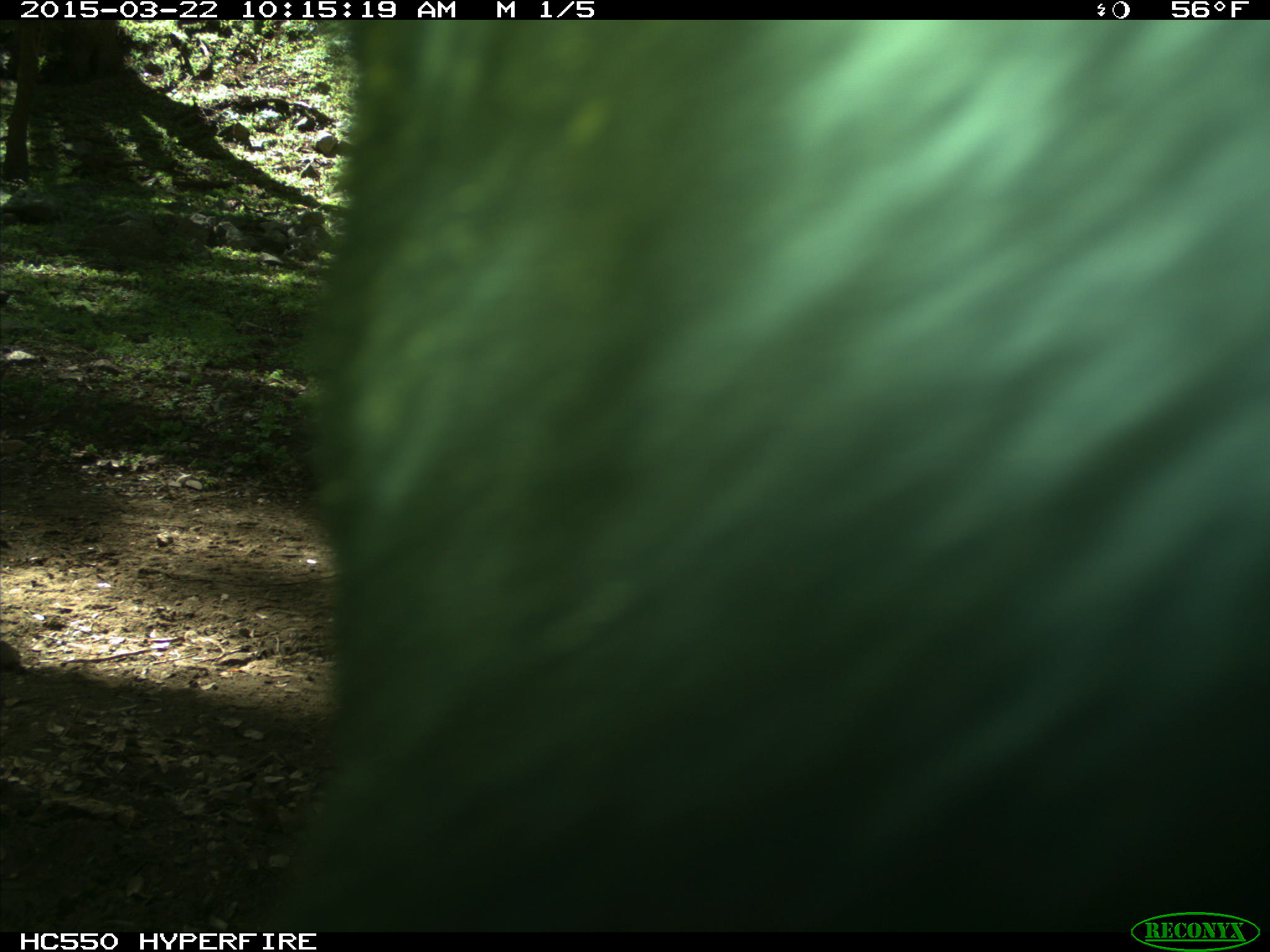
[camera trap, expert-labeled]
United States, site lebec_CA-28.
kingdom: Animalia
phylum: Chordata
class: Mammalia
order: Artiodactyla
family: Bovidae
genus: Bos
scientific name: Bos taurus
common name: domestic cow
Bos taurus (domestic cow).